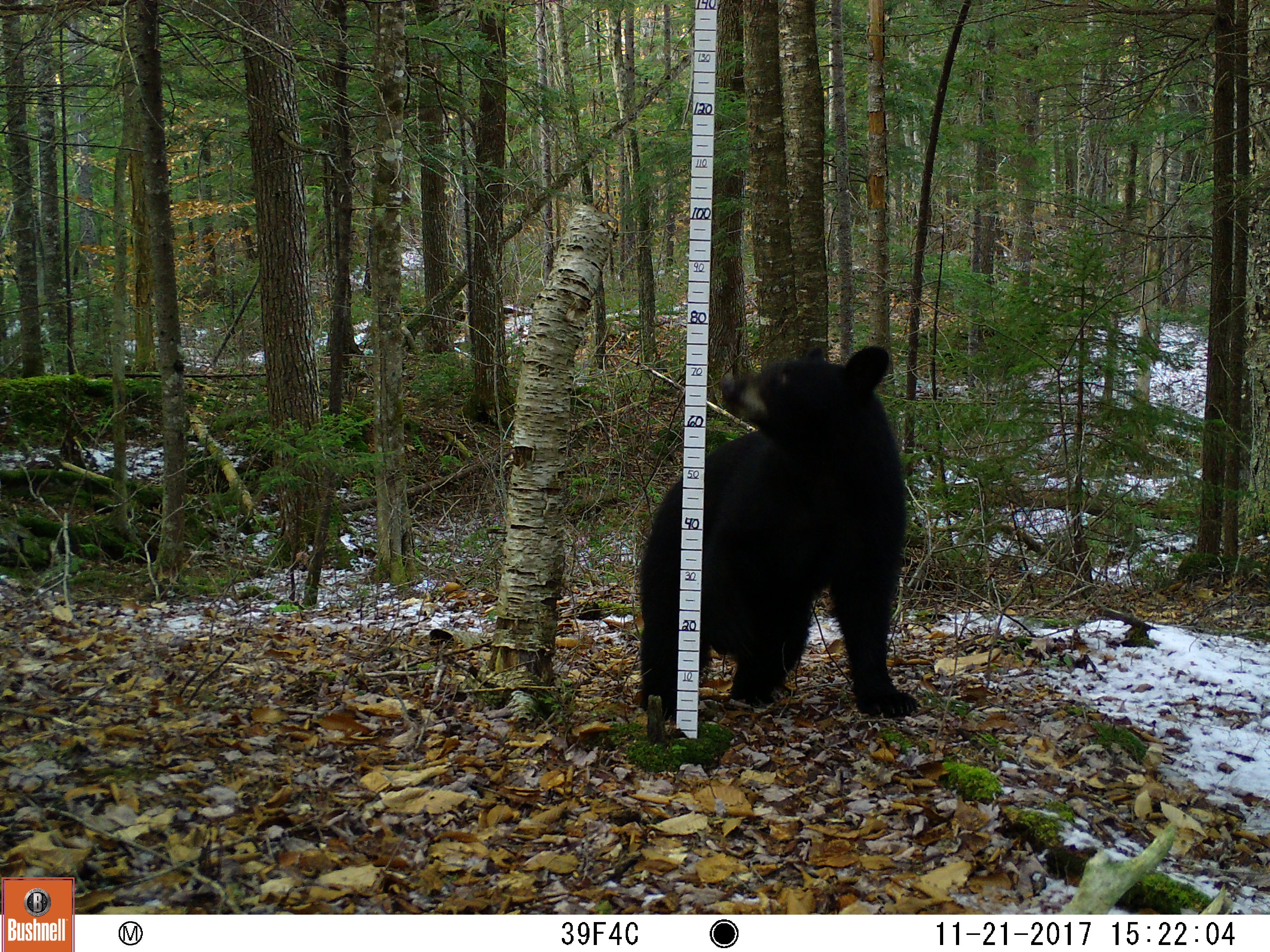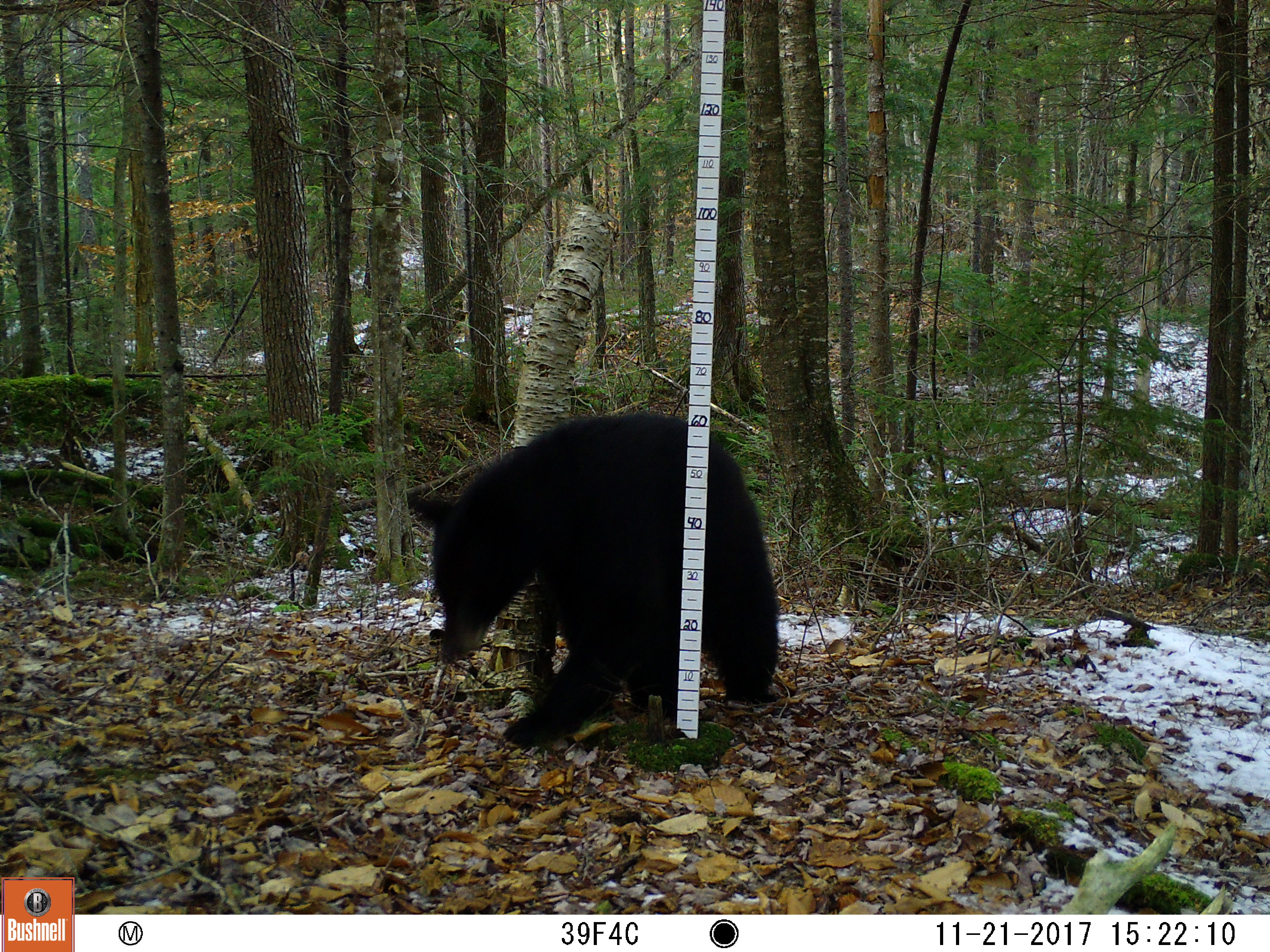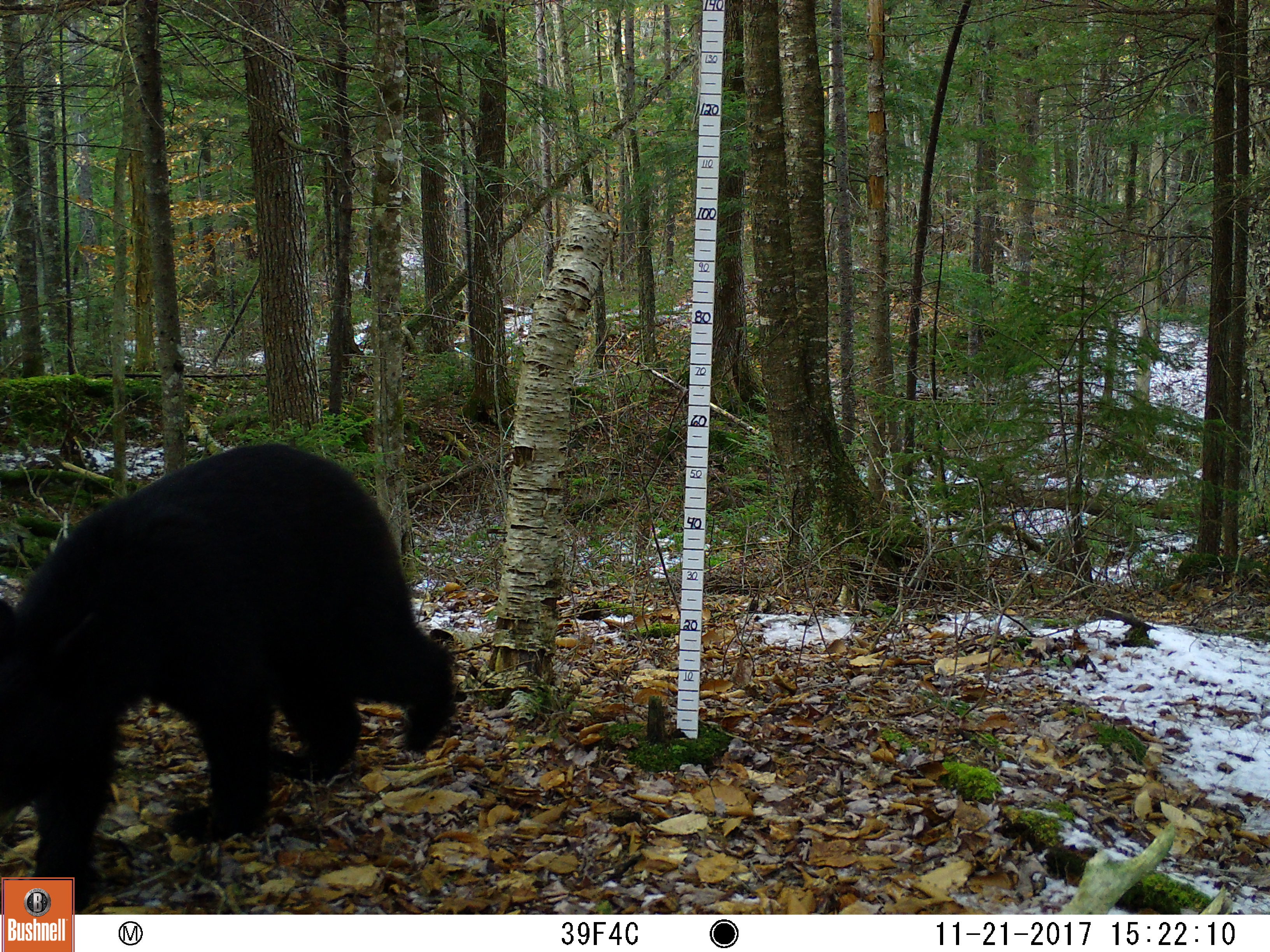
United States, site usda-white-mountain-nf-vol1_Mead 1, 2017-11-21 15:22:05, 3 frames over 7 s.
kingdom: Animalia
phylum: Chordata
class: Mammalia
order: Carnivora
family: Ursidae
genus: Ursus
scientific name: Ursus americanus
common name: black bear